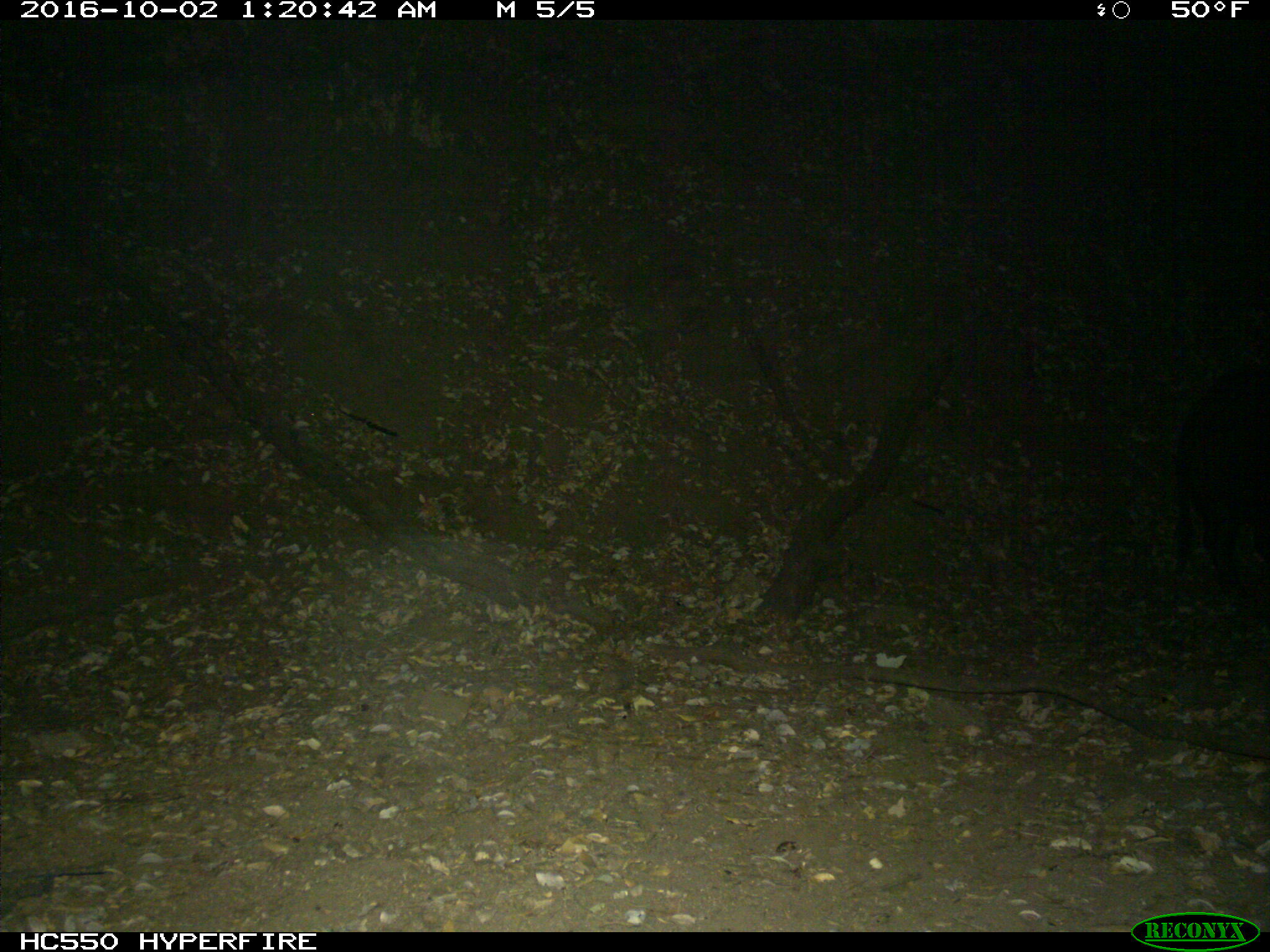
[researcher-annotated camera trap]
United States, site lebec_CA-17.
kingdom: Animalia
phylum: Chordata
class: Mammalia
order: Artiodactyla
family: Suidae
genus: Sus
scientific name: Sus scrofa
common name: wild boar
Sus scrofa (wild boar).